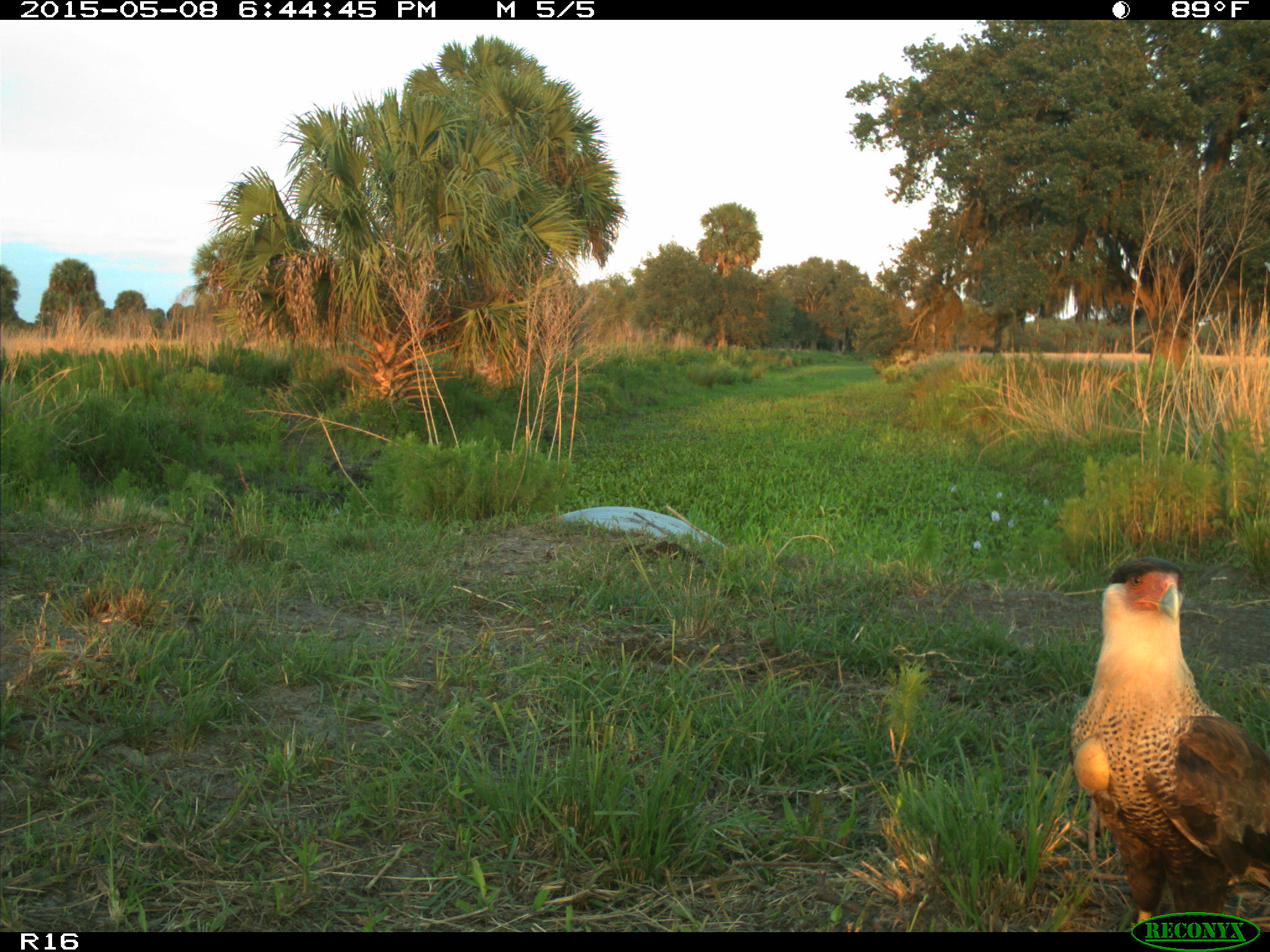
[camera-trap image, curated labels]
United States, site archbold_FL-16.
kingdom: Animalia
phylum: Chordata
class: Mammalia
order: Artiodactyla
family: Bovidae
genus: Bos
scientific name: Bos taurus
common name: domestic cow